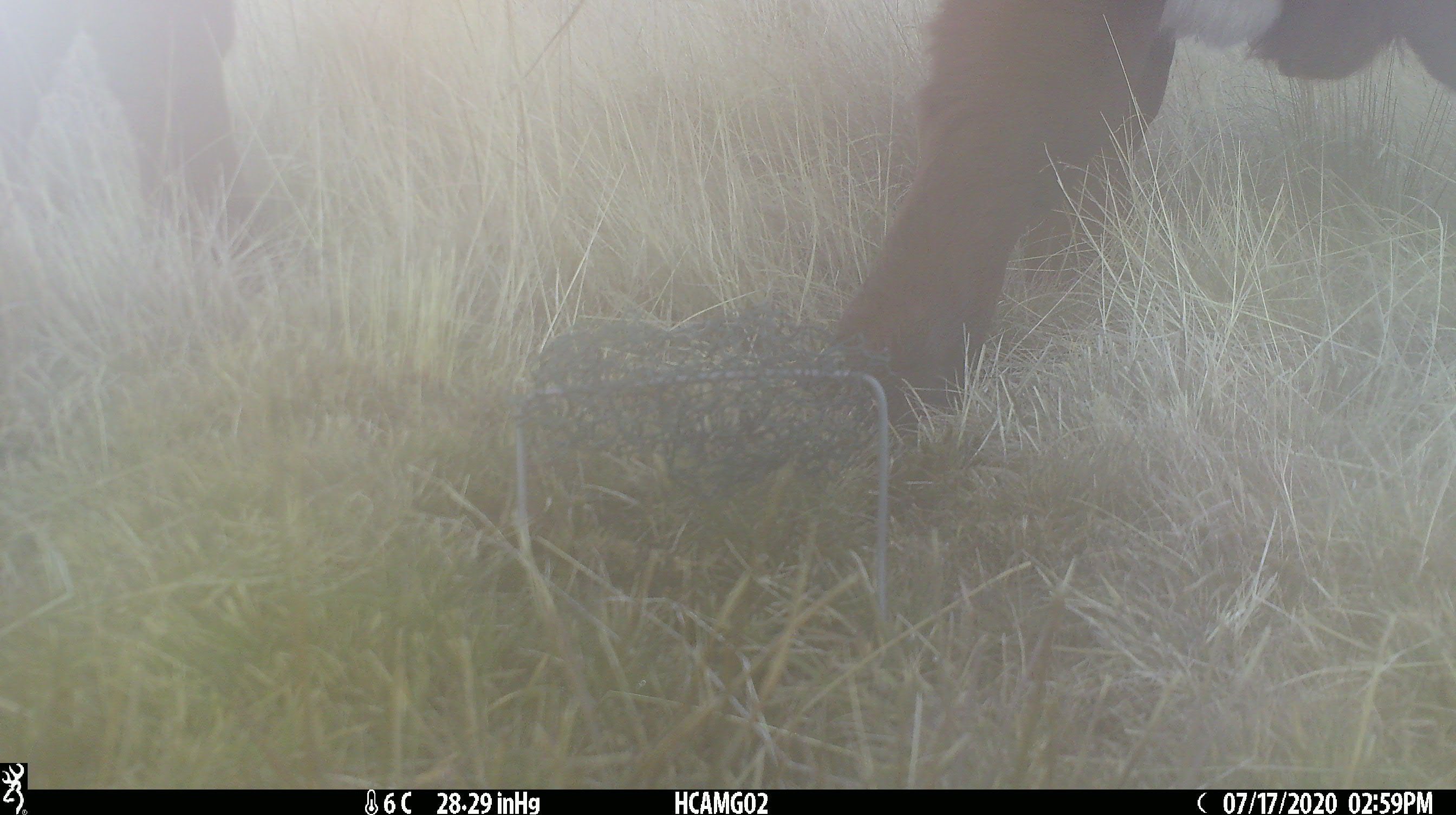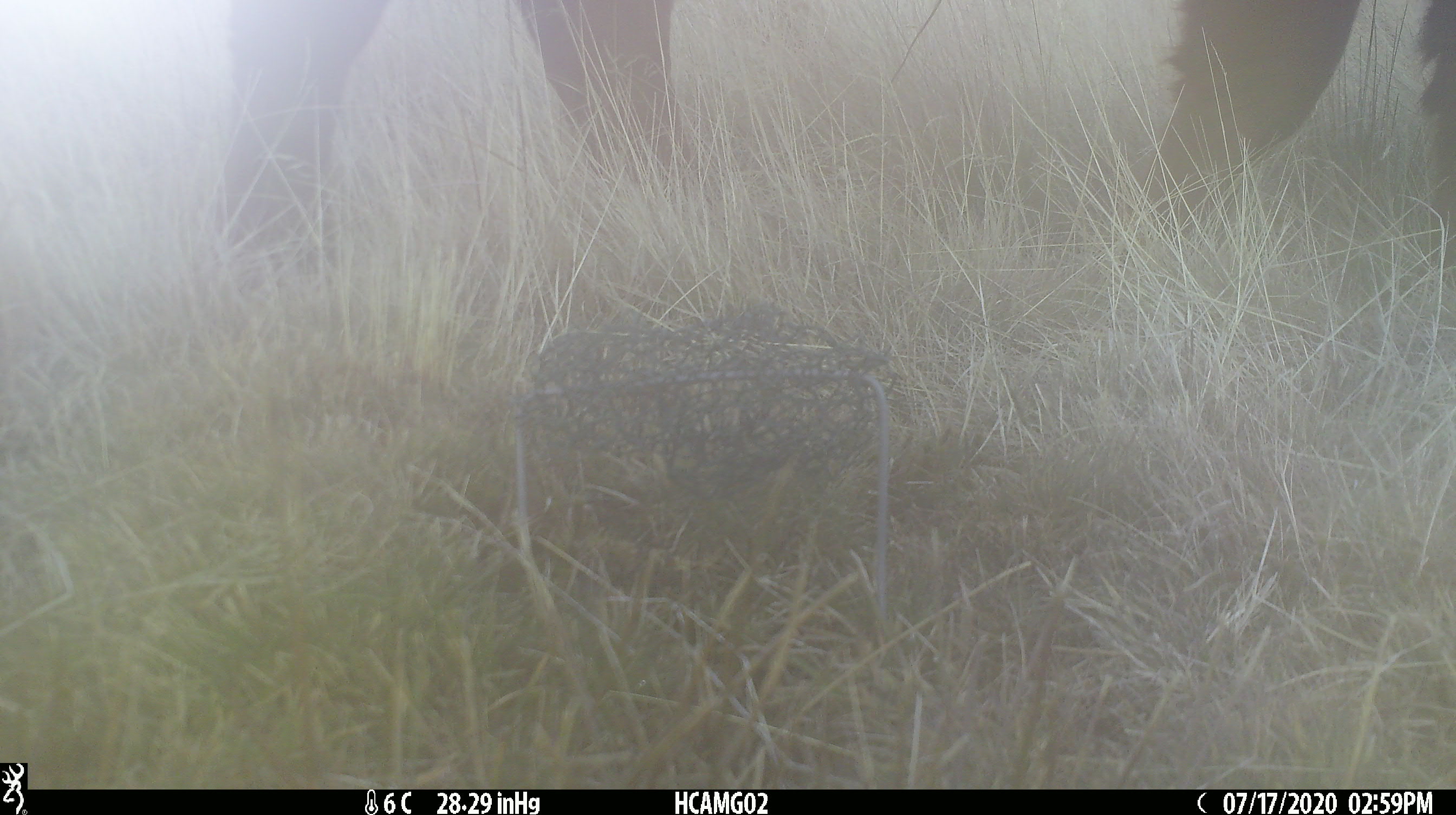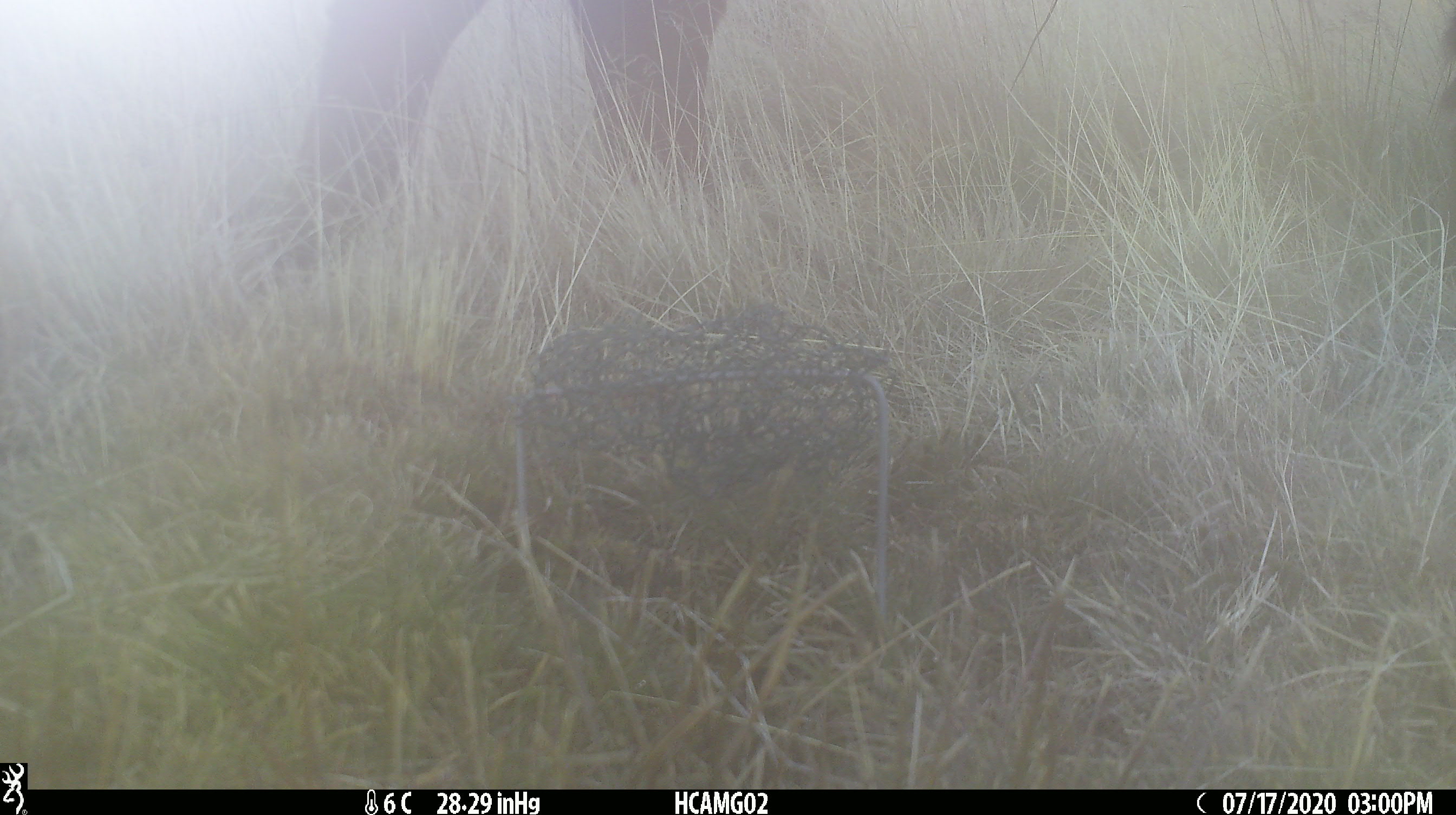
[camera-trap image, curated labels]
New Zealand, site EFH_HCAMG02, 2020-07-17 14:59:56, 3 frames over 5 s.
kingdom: Animalia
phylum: Chordata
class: Mammalia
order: Artiodactyla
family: Bovidae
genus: Bos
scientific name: Bos taurus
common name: domestic cow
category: cow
Cow (domestic cow) (Bos taurus).